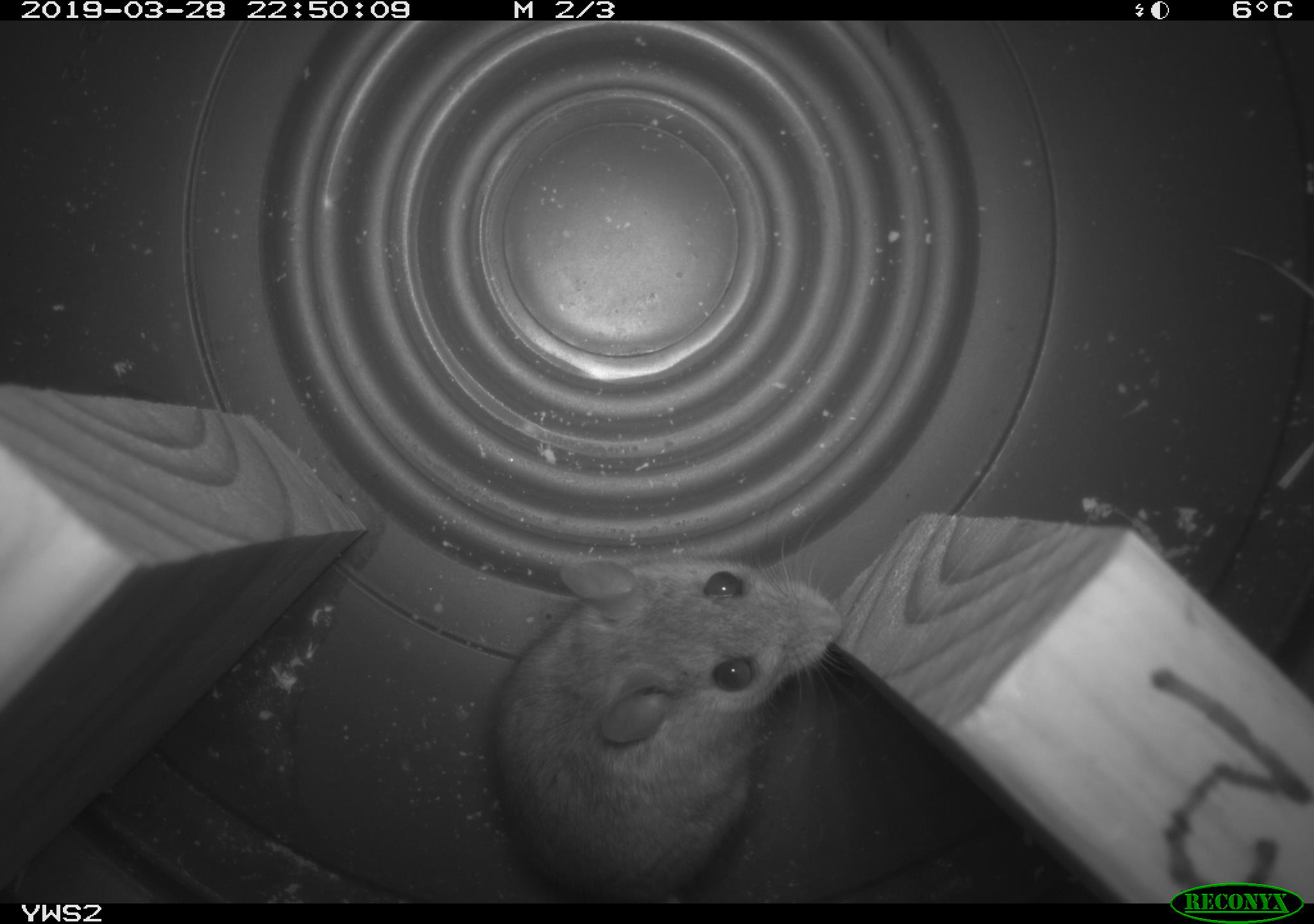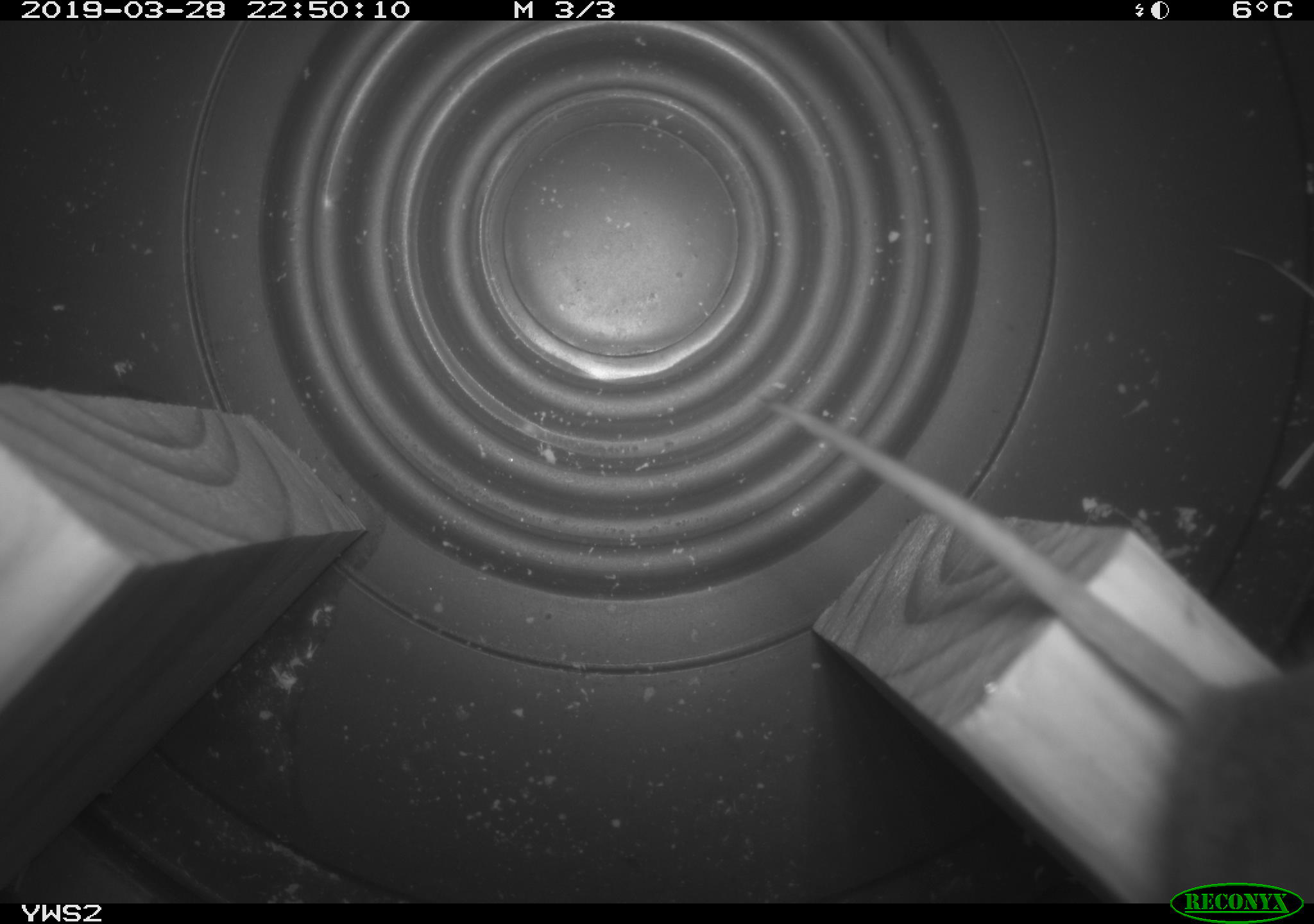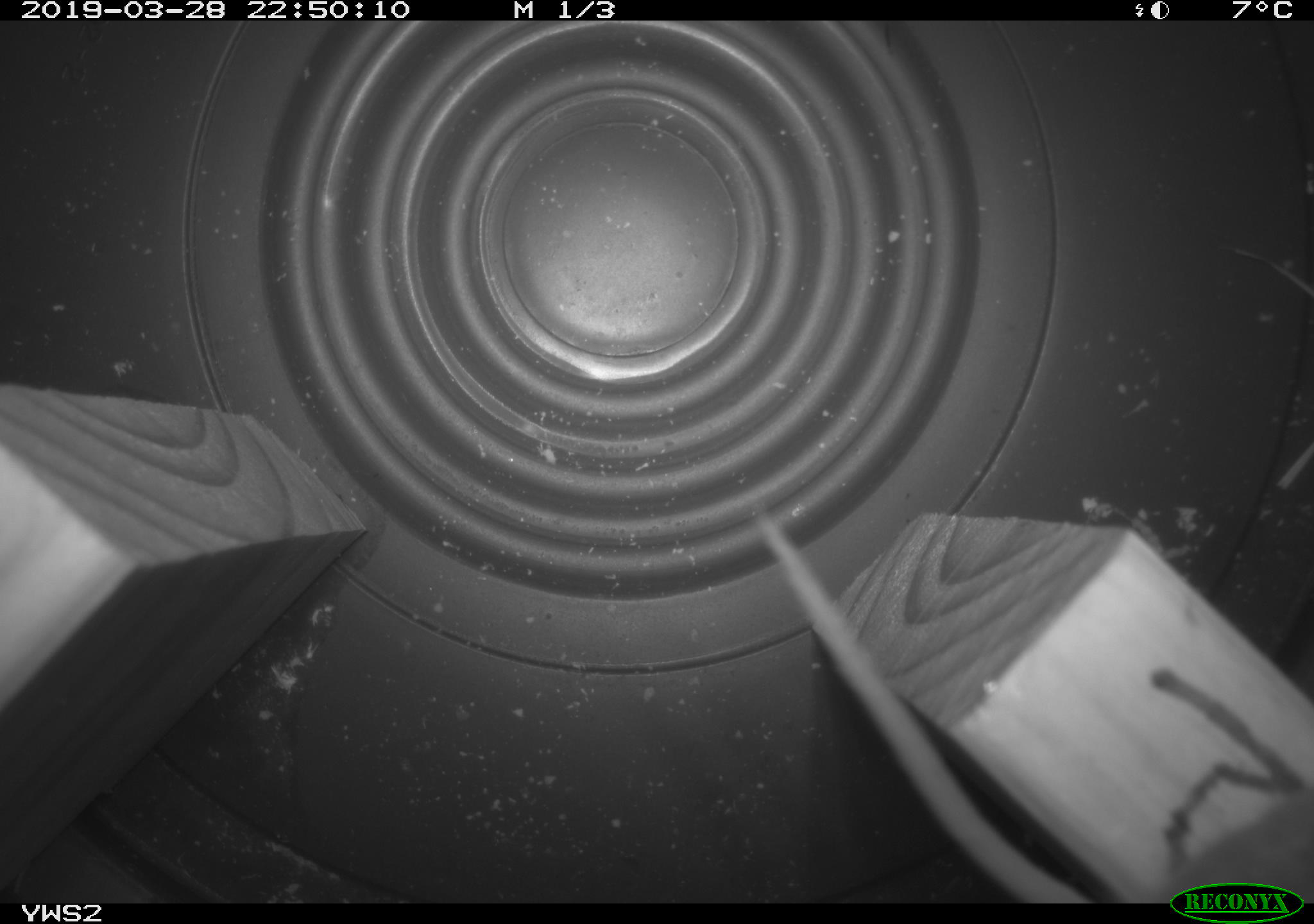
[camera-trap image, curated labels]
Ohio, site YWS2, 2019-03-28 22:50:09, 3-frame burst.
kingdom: Animalia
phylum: Chordata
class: Mammalia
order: Rodentia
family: Cricetidae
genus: Peromyscus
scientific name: Peromyscus leucopus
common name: white-footed mouse